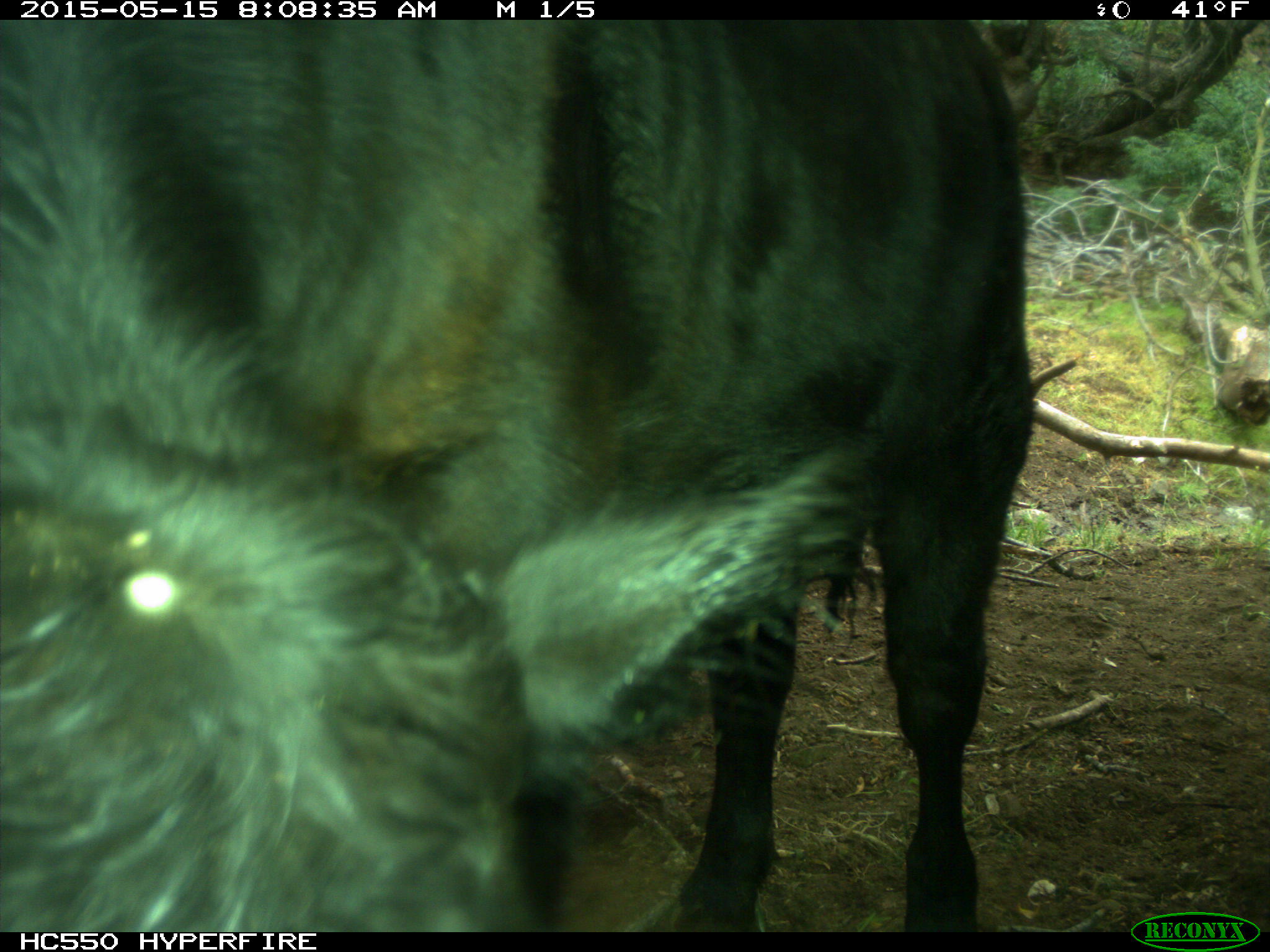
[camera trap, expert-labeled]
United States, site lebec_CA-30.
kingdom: Animalia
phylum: Chordata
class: Mammalia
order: Artiodactyla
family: Bovidae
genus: Bos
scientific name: Bos taurus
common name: domestic cow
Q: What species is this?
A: Bos taurus (domestic cow).